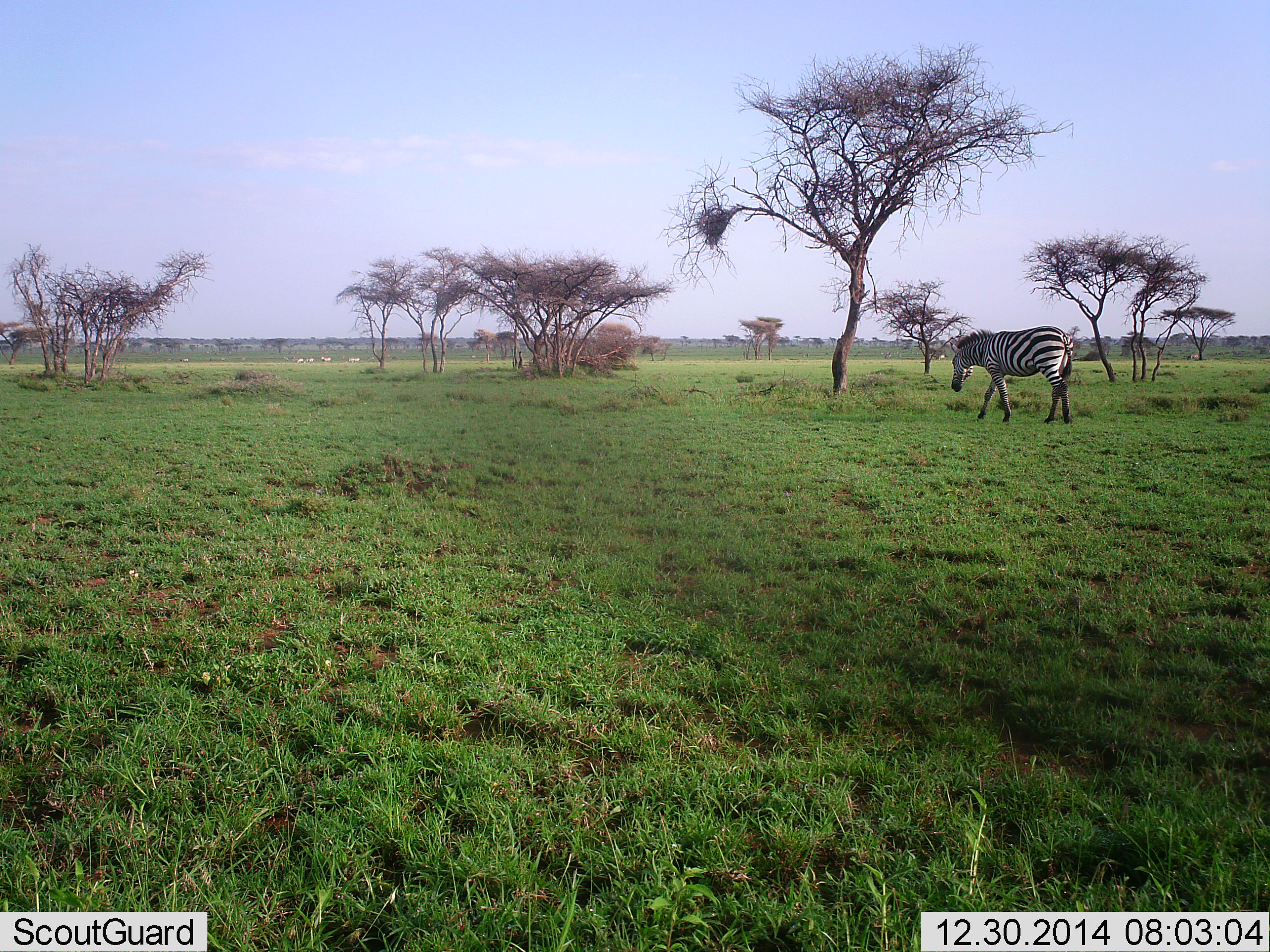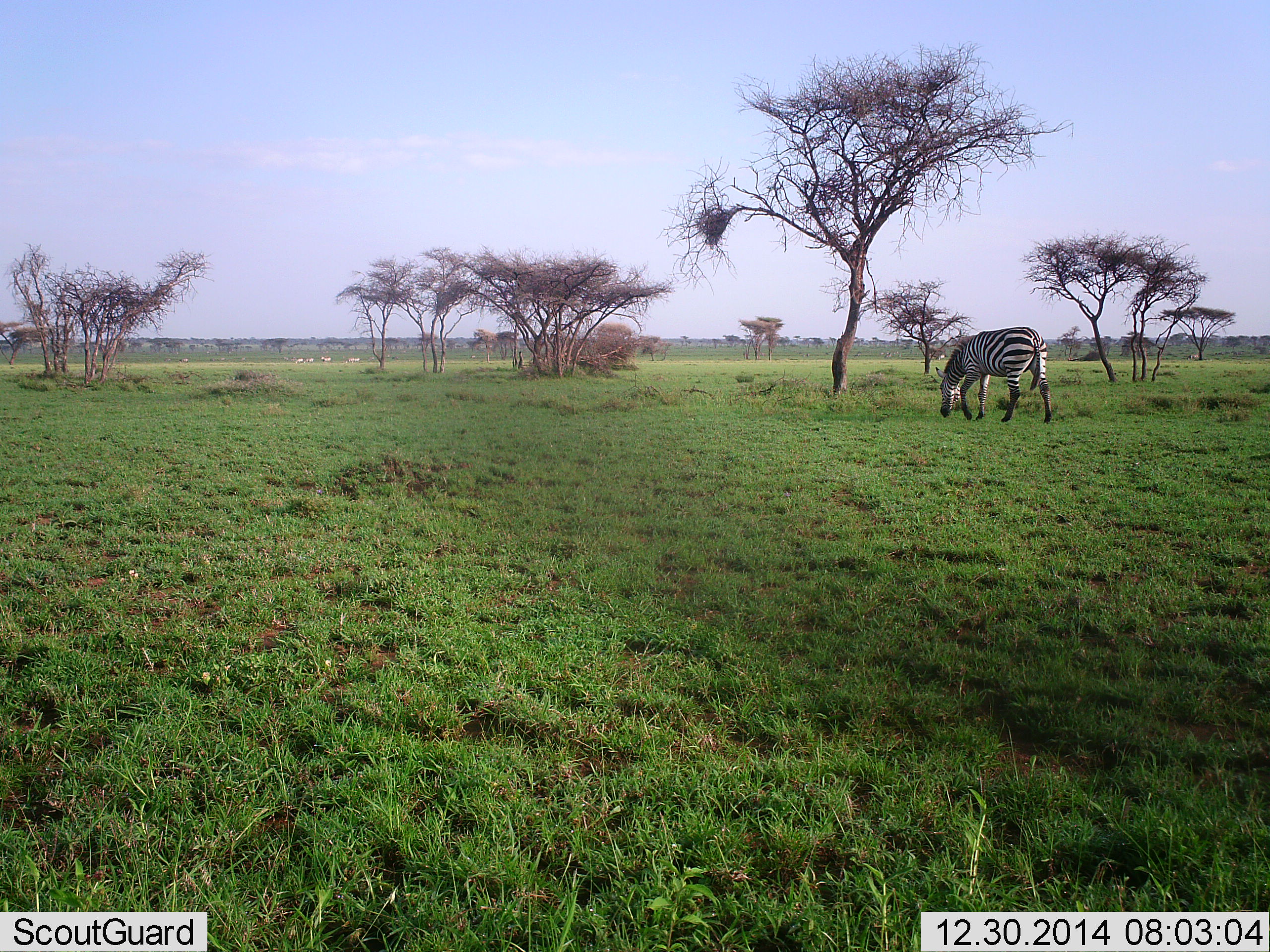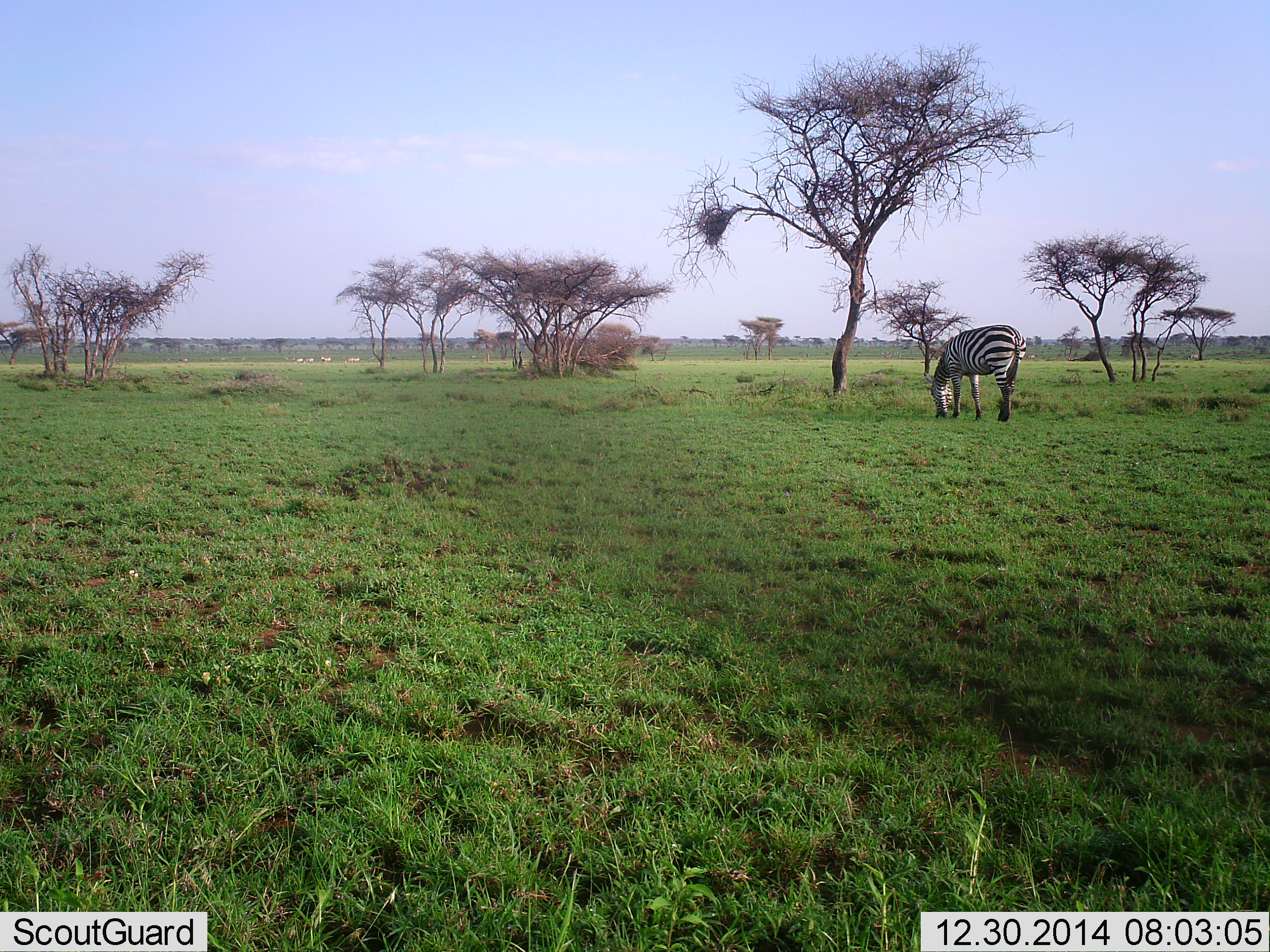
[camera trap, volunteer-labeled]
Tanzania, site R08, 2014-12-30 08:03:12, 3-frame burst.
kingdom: Animalia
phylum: Chordata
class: Mammalia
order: Perissodactyla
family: Equidae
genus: Equus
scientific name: Equus quagga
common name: plains zebra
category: zebra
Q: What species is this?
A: Zebra (plains zebra) (Equus quagga).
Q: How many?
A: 1.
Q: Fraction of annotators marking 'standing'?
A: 10%.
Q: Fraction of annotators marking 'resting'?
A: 0%.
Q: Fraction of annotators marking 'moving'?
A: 20%.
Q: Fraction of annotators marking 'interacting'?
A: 0%.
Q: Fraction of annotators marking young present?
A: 0%.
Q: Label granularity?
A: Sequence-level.